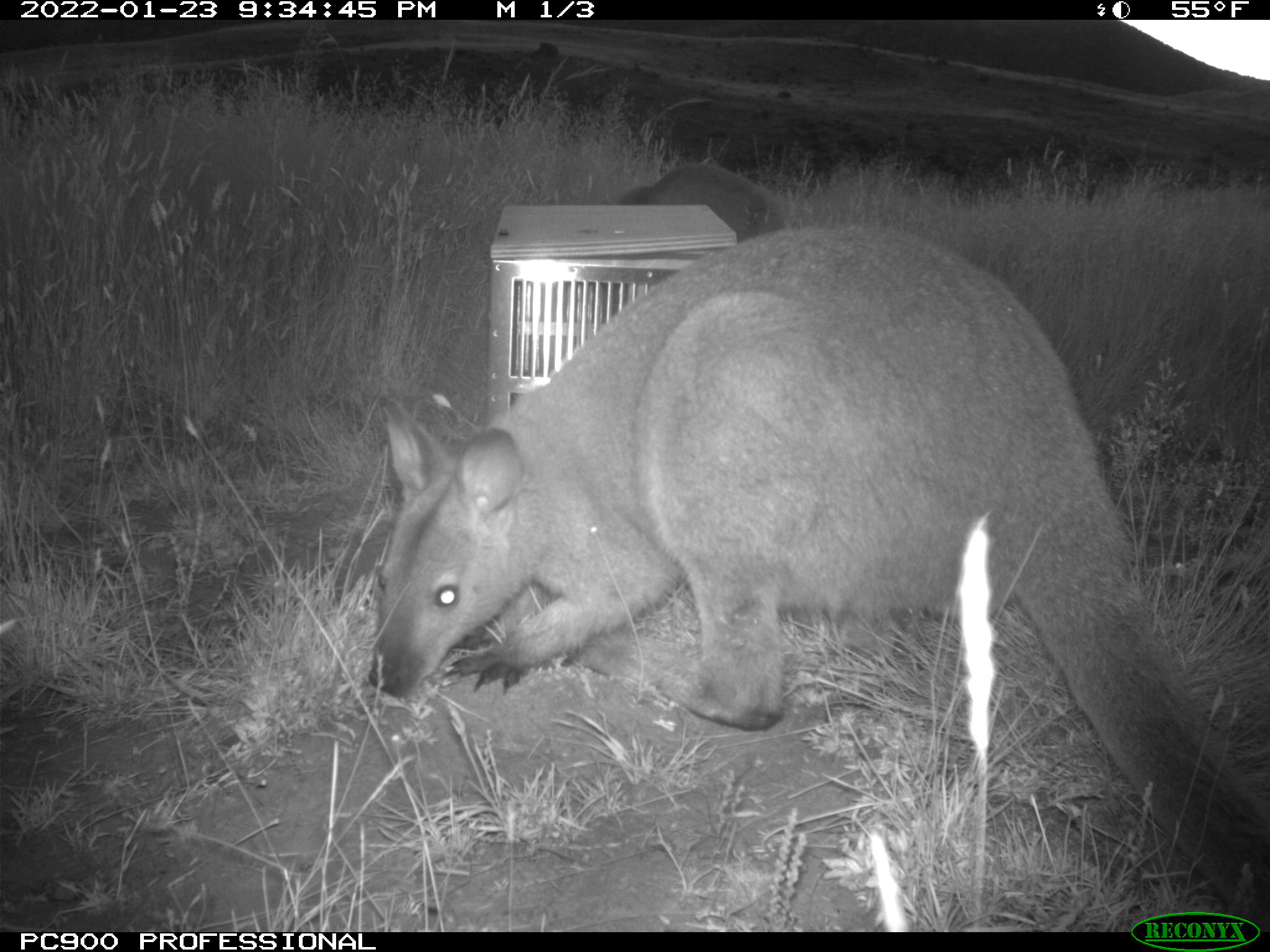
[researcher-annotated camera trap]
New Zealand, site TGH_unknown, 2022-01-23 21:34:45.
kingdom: Animalia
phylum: Chordata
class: Mammalia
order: Diprotodontia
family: Macropodidae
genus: Notamacropus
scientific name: Notamacropus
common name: wallaby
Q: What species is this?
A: Wallaby (Notamacropus).